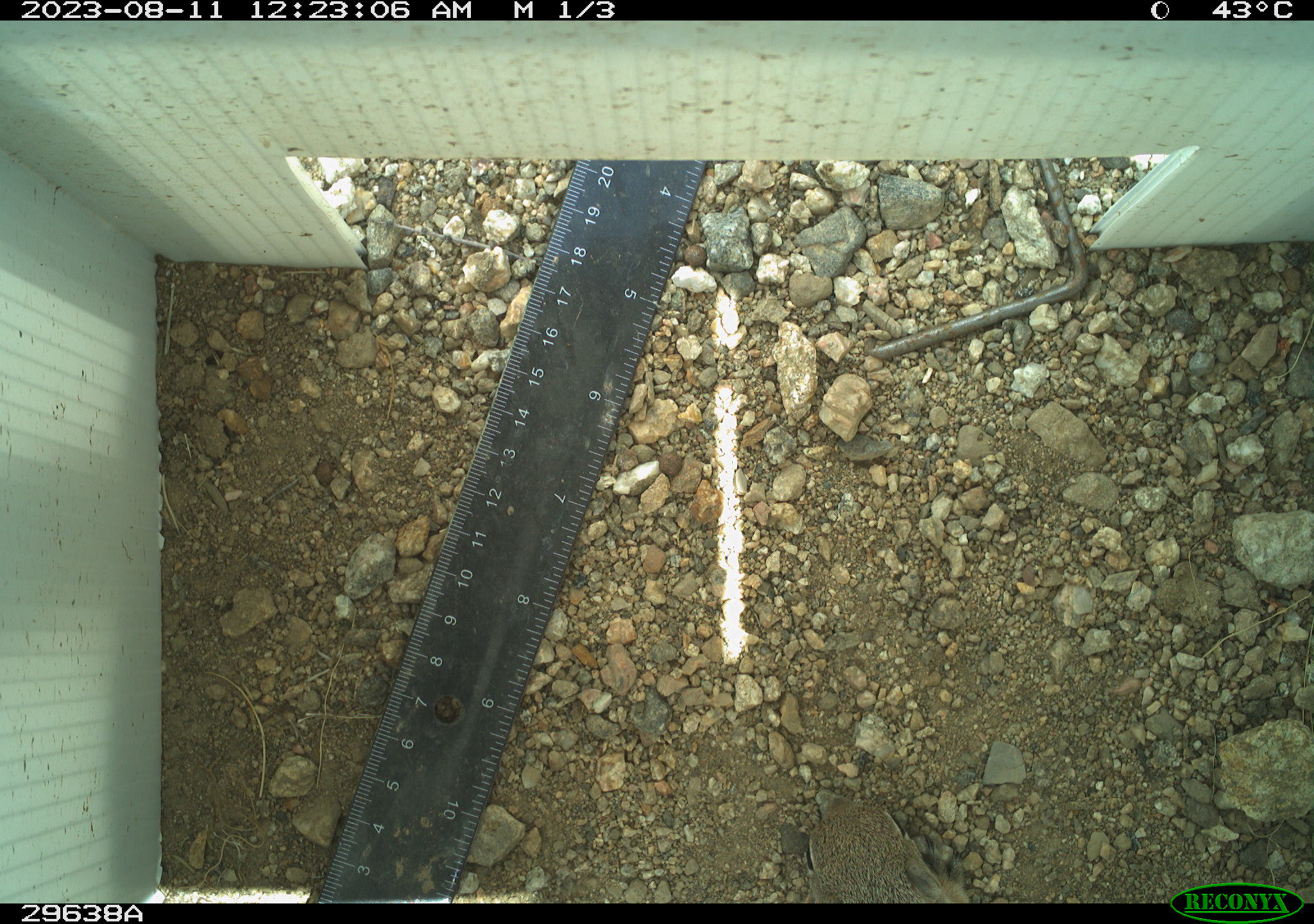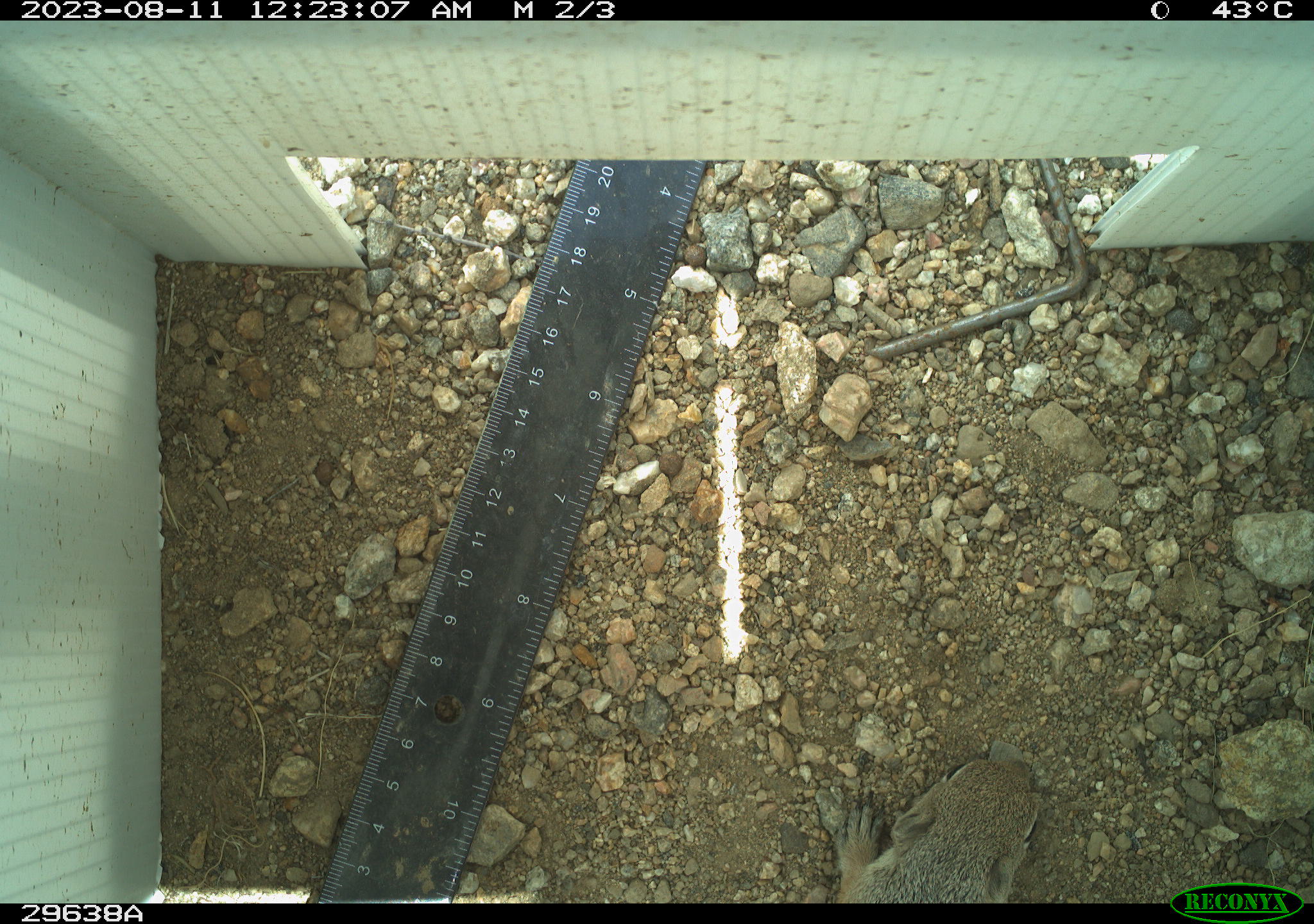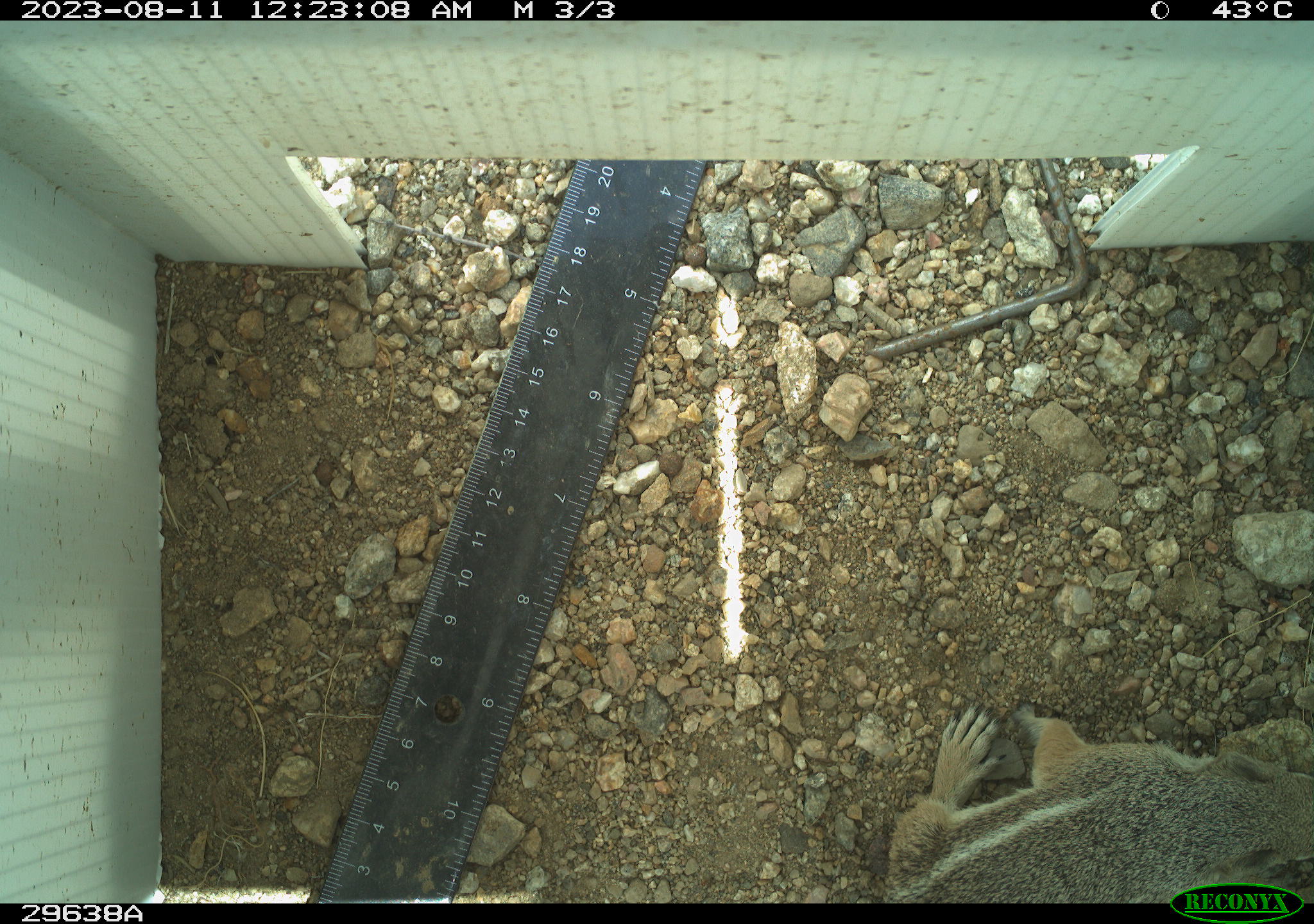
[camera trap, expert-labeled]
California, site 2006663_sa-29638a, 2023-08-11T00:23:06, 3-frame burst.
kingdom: Animalia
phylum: Chordata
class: Mammalia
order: Rodentia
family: Sciuridae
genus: Ammospermophilus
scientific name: Ammospermophilus leucurus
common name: white-tailed antelope squirrel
White-tailed antelope squirrel (Ammospermophilus leucurus).